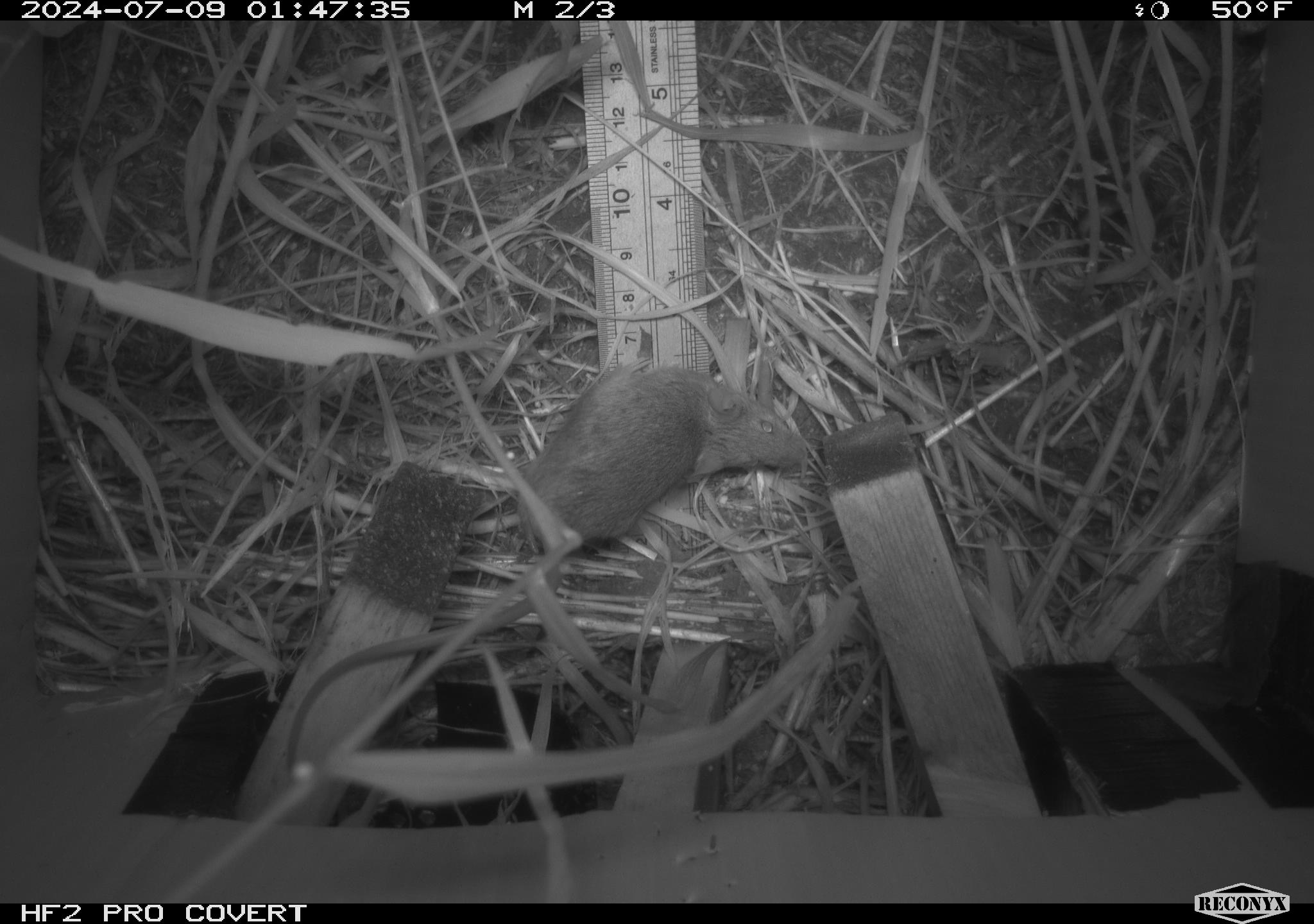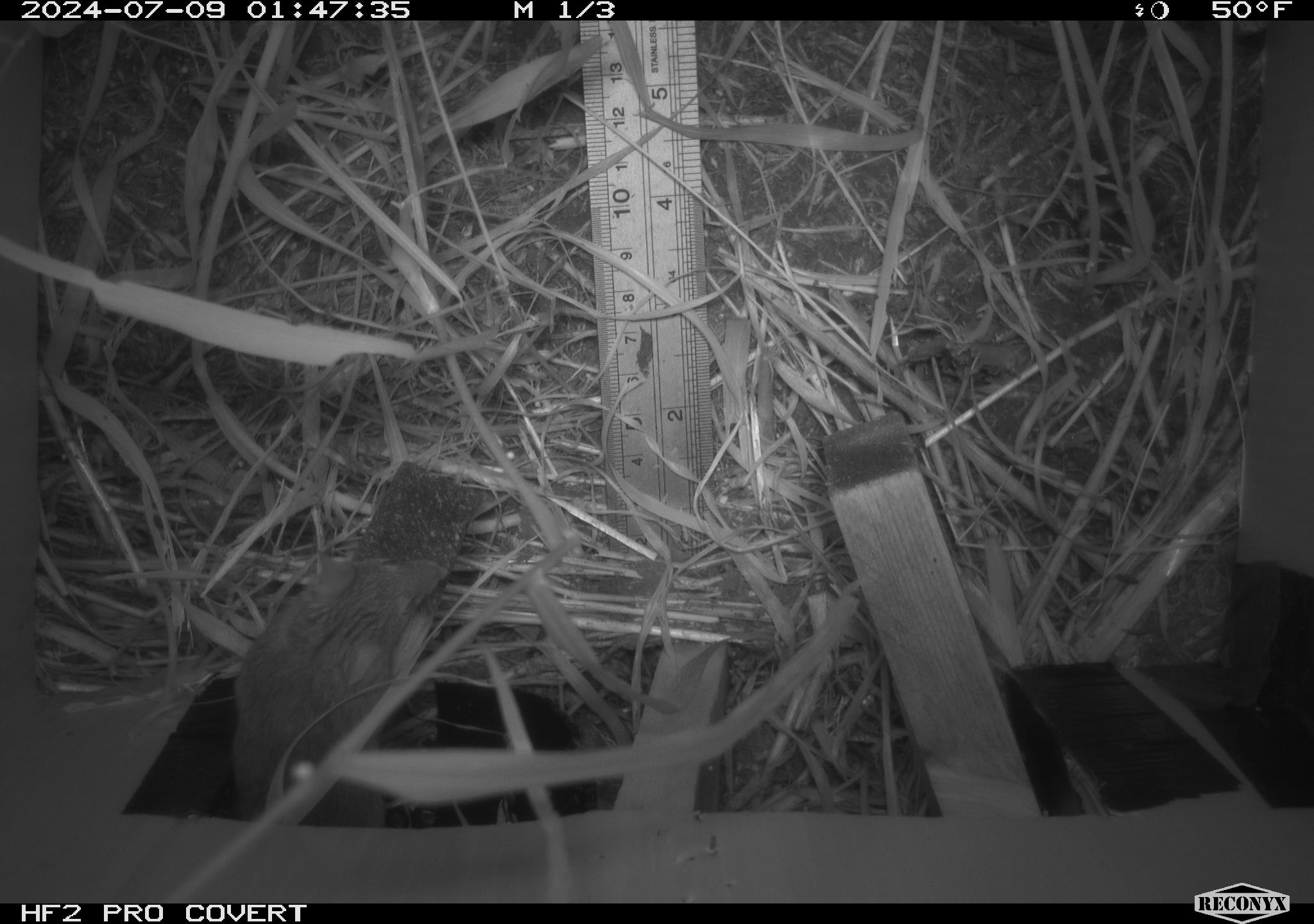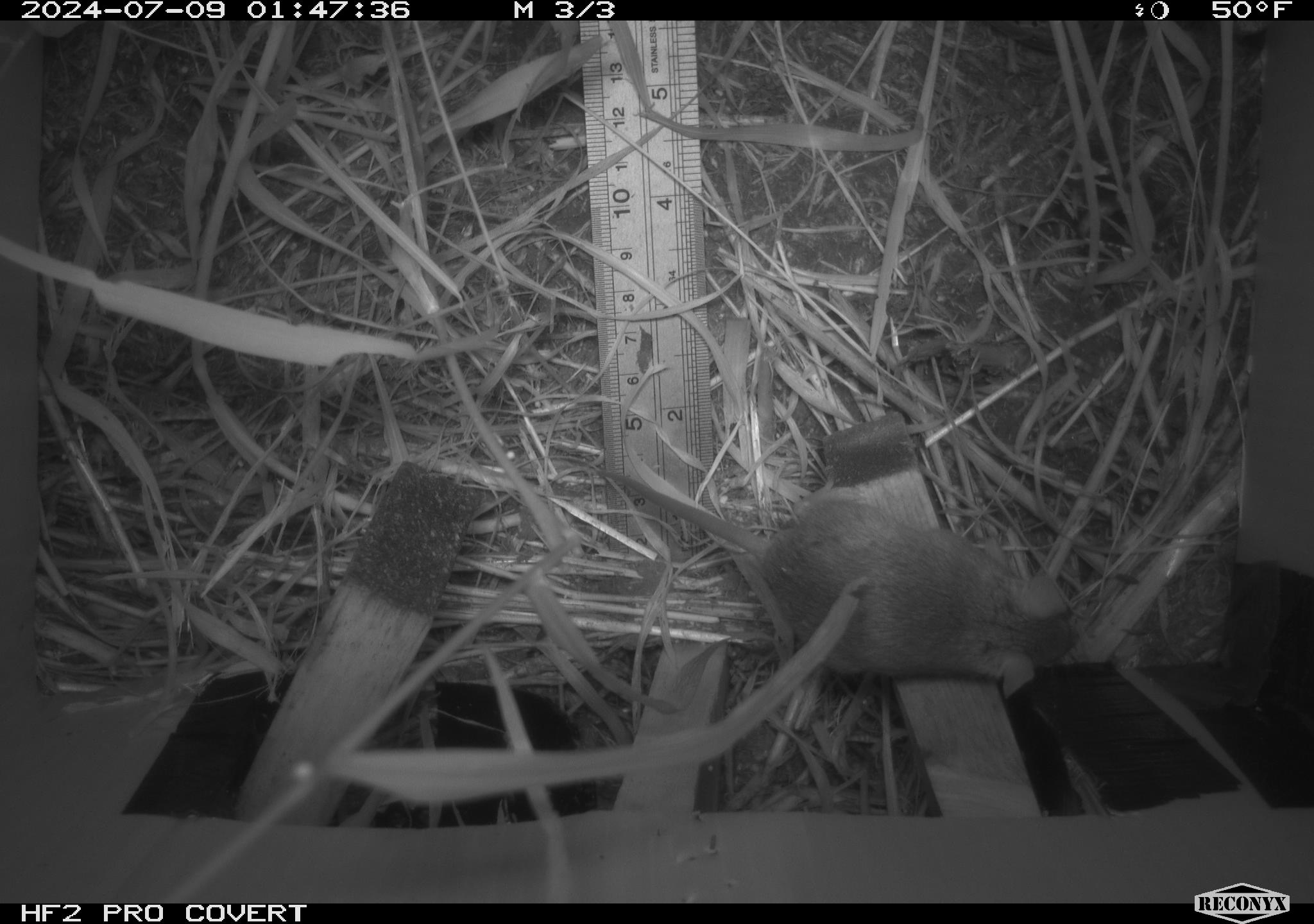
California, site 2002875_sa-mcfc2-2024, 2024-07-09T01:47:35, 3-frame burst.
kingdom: Animalia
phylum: Chordata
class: Mammalia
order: Rodentia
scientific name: Rodentia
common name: rodent